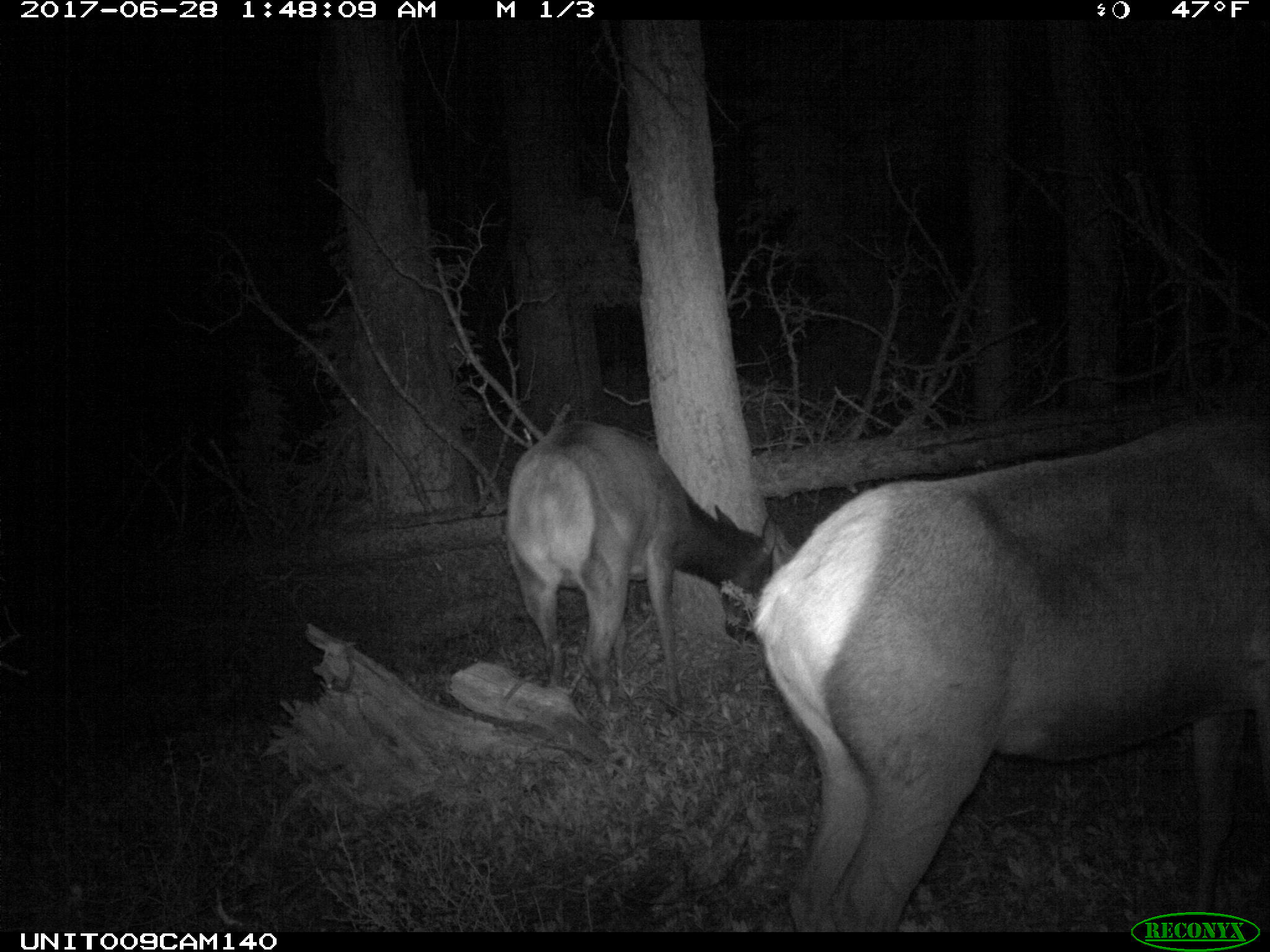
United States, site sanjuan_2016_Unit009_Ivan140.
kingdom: Animalia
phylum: Chordata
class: Mammalia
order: Artiodactyla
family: Cervidae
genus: Cervus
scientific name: Cervus elaphus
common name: red deer